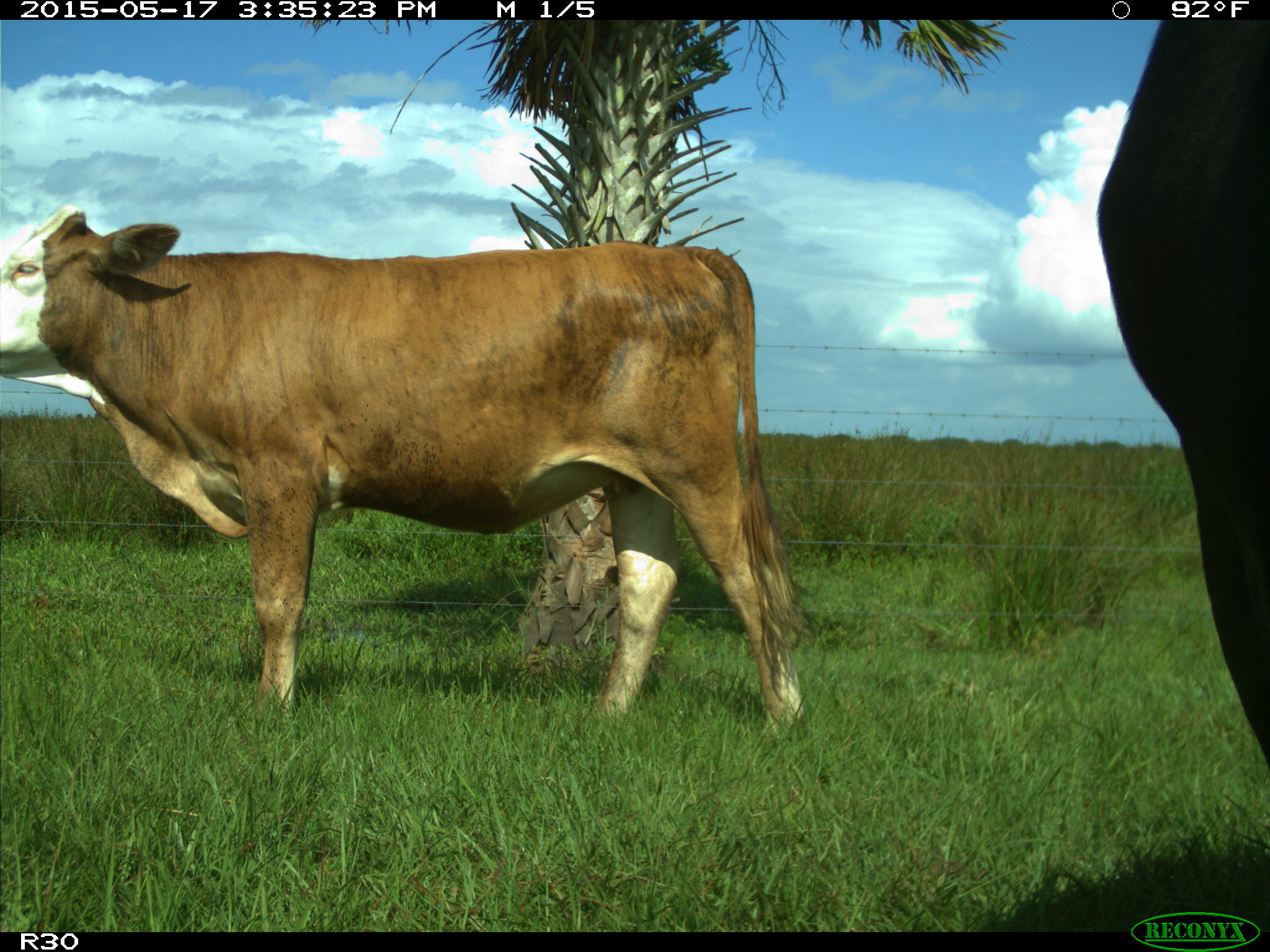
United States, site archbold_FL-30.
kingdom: Animalia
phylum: Chordata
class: Mammalia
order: Artiodactyla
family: Bovidae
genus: Bos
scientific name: Bos taurus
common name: domestic cow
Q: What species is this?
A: Bos taurus (domestic cow).